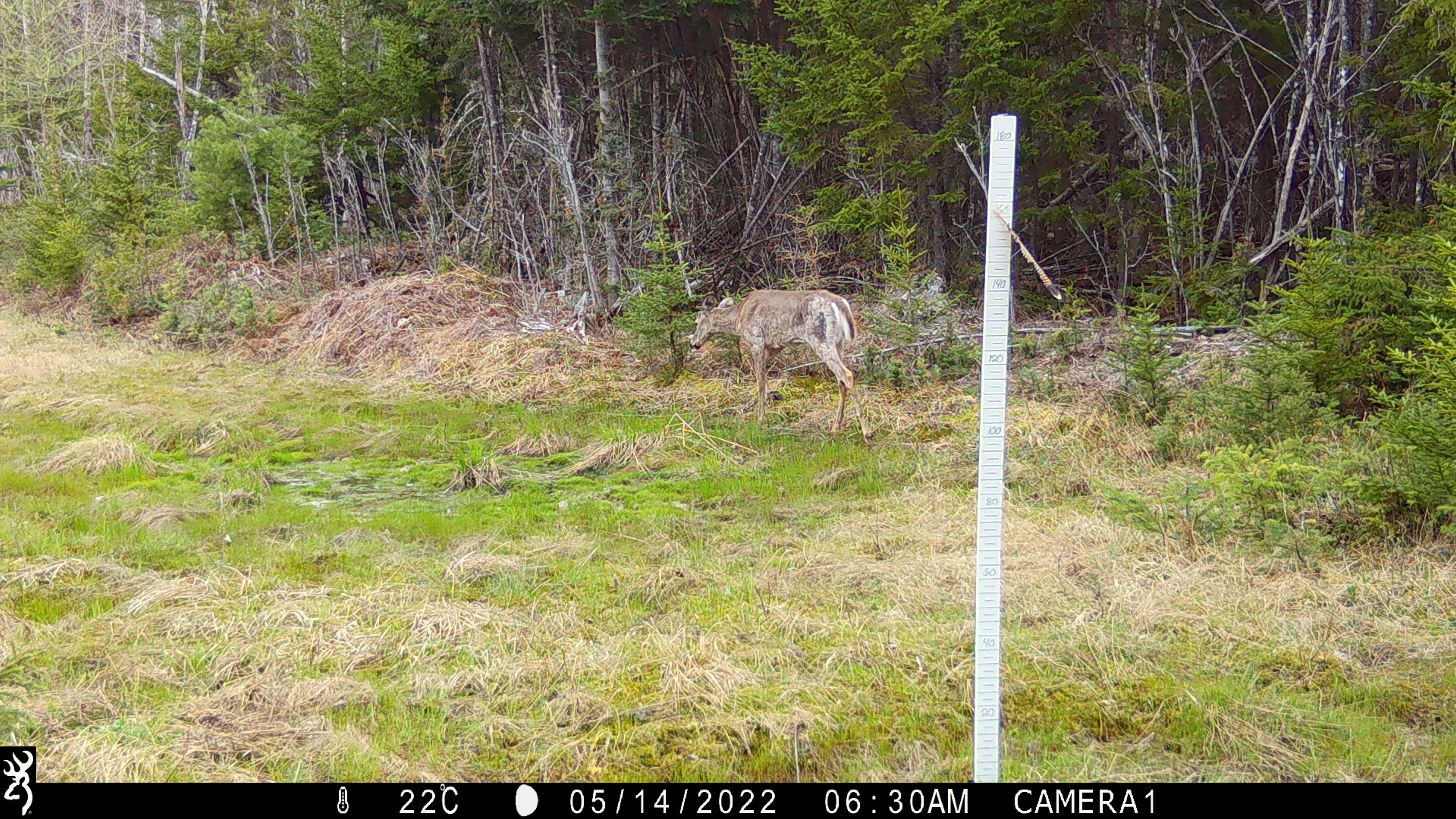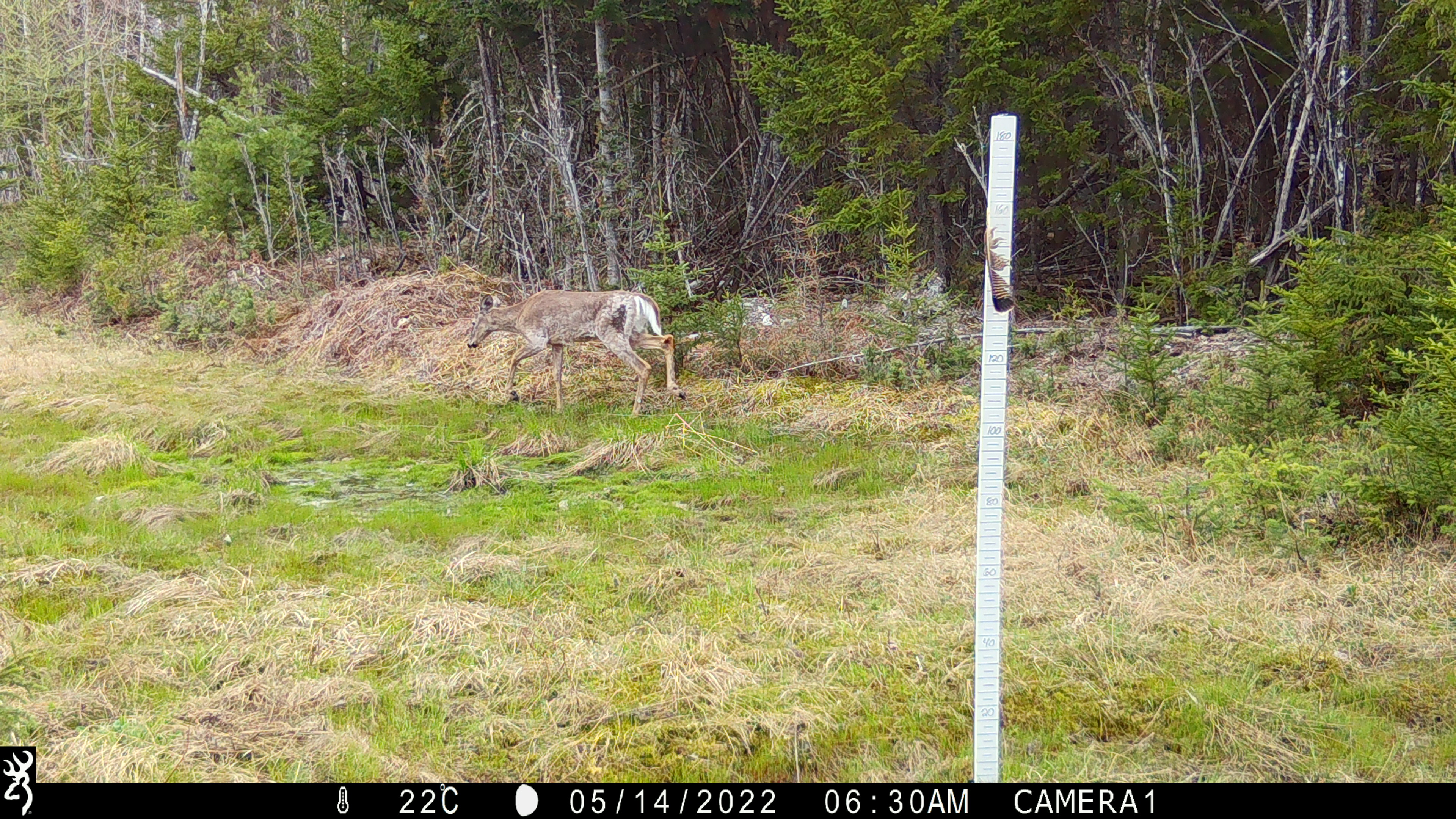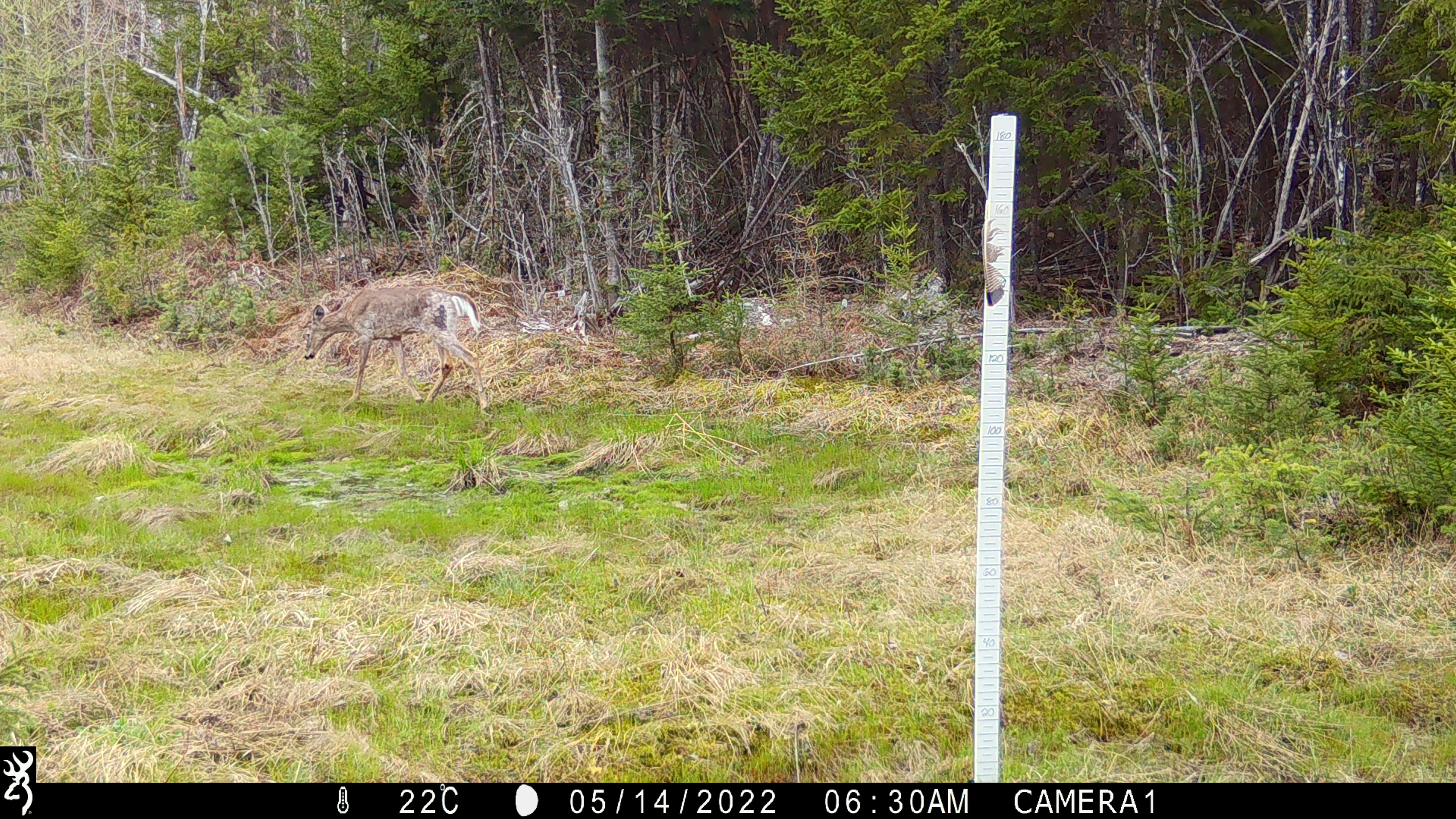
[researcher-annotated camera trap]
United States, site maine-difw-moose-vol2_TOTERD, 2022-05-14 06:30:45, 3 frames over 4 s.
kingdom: Animalia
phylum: Chordata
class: Mammalia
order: Artiodactyla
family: Cervidae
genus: Odocoileus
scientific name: Odocoileus virginianus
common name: white-tailed deer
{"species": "white-tailed deer (Odocoileus virginianus)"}